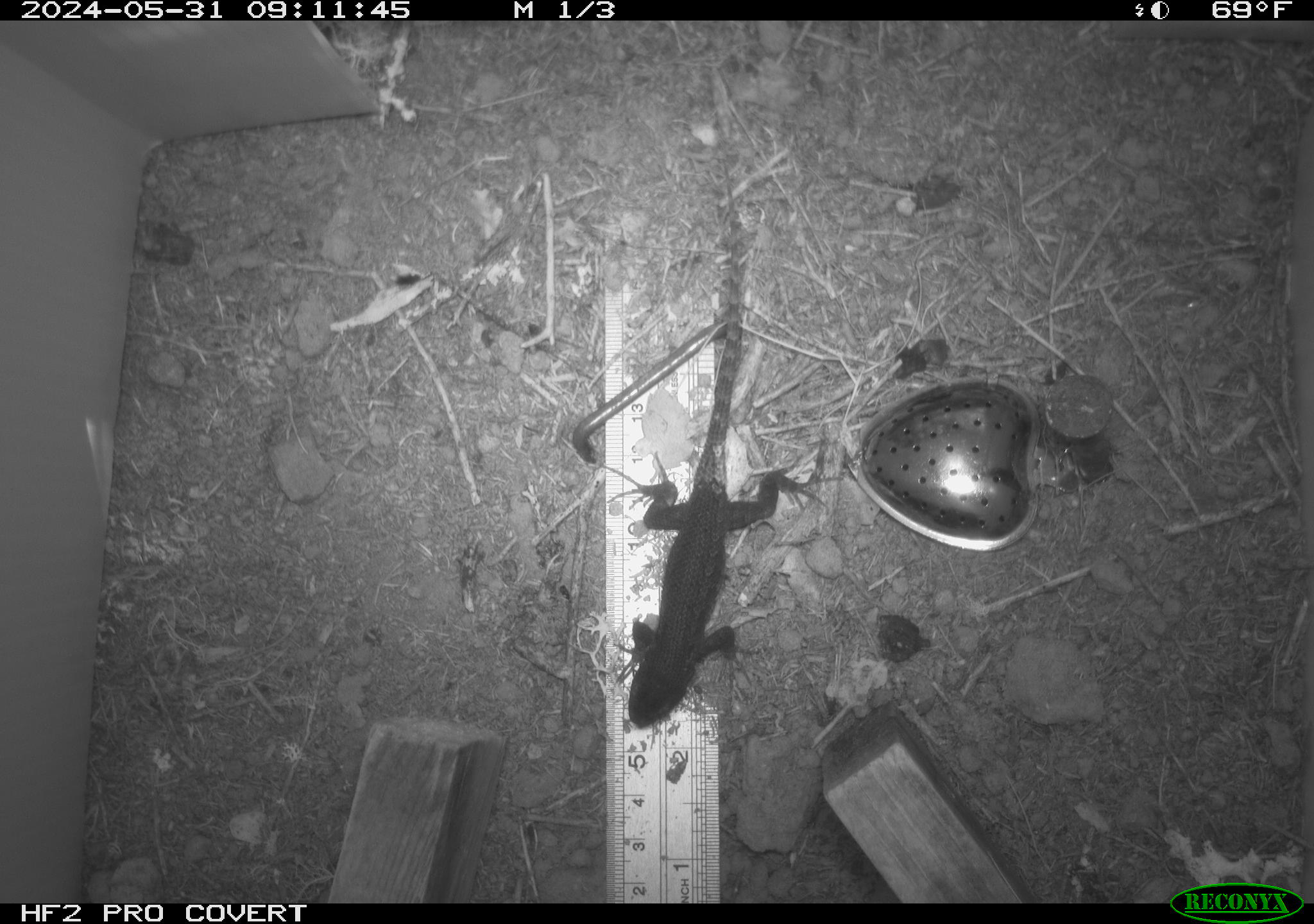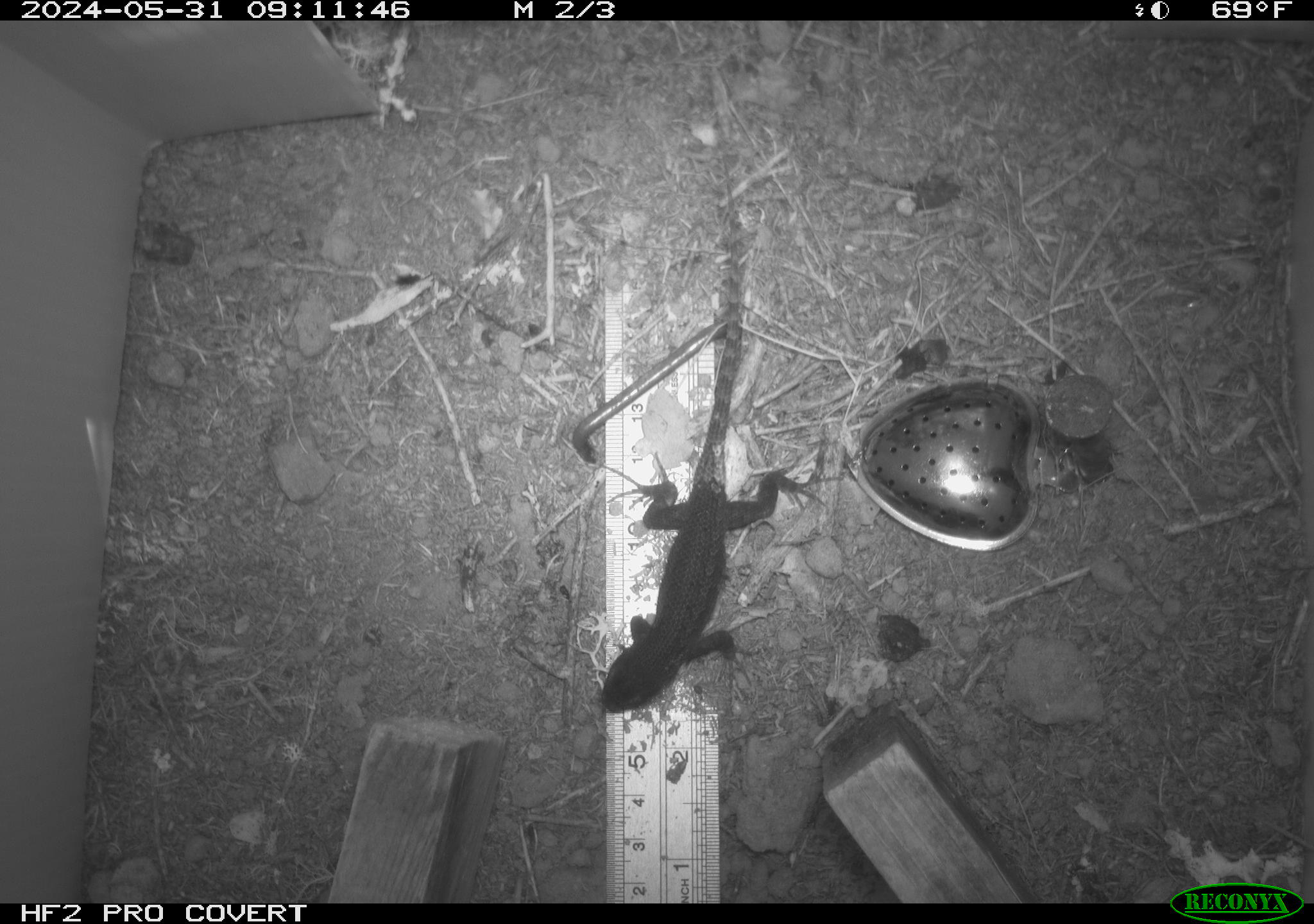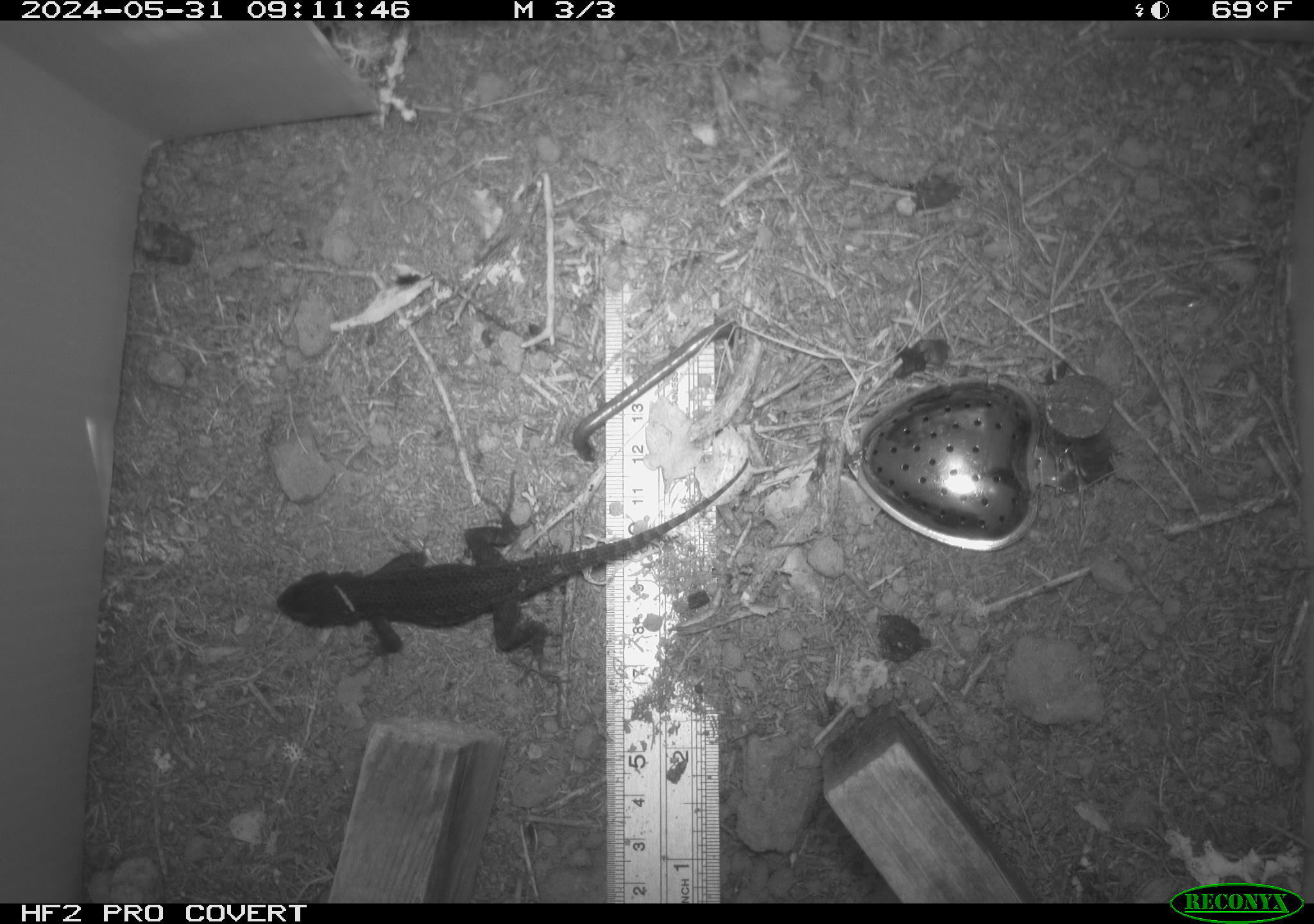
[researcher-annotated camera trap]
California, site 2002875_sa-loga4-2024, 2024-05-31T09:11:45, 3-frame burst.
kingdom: Animalia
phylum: Chordata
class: Reptilia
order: Squamata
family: Phrynosomatidae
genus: Sceloporus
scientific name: Sceloporus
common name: spiny lizards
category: sceloporus species